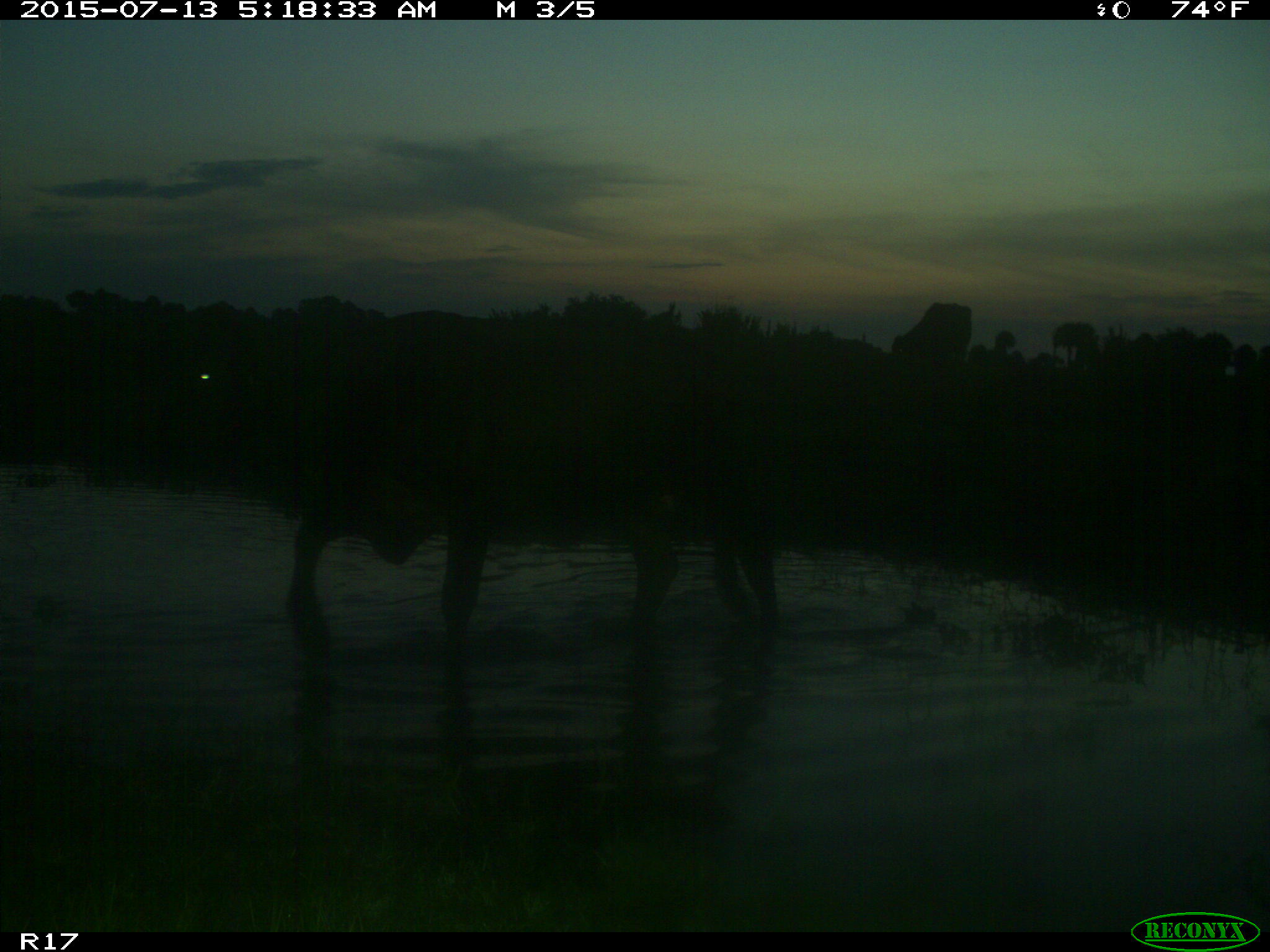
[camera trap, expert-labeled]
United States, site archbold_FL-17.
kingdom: Animalia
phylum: Chordata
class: Mammalia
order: Artiodactyla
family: Bovidae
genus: Bos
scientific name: Bos taurus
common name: domestic cow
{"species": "Bos taurus (domestic cow)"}